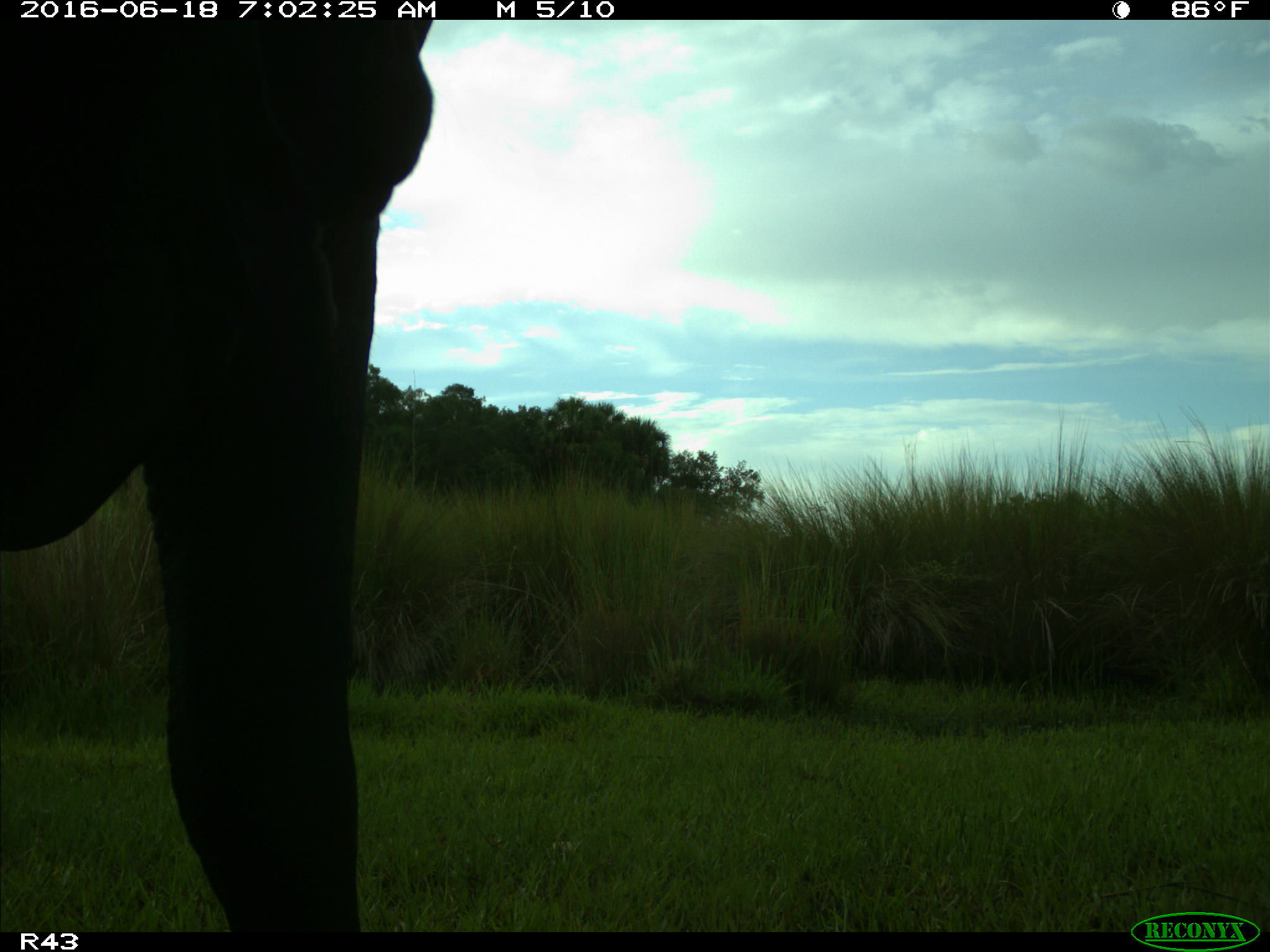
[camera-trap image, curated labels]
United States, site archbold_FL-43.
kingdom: Animalia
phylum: Chordata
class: Mammalia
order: Artiodactyla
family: Bovidae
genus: Bos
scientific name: Bos taurus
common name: domestic cow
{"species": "Bos taurus (domestic cow)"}